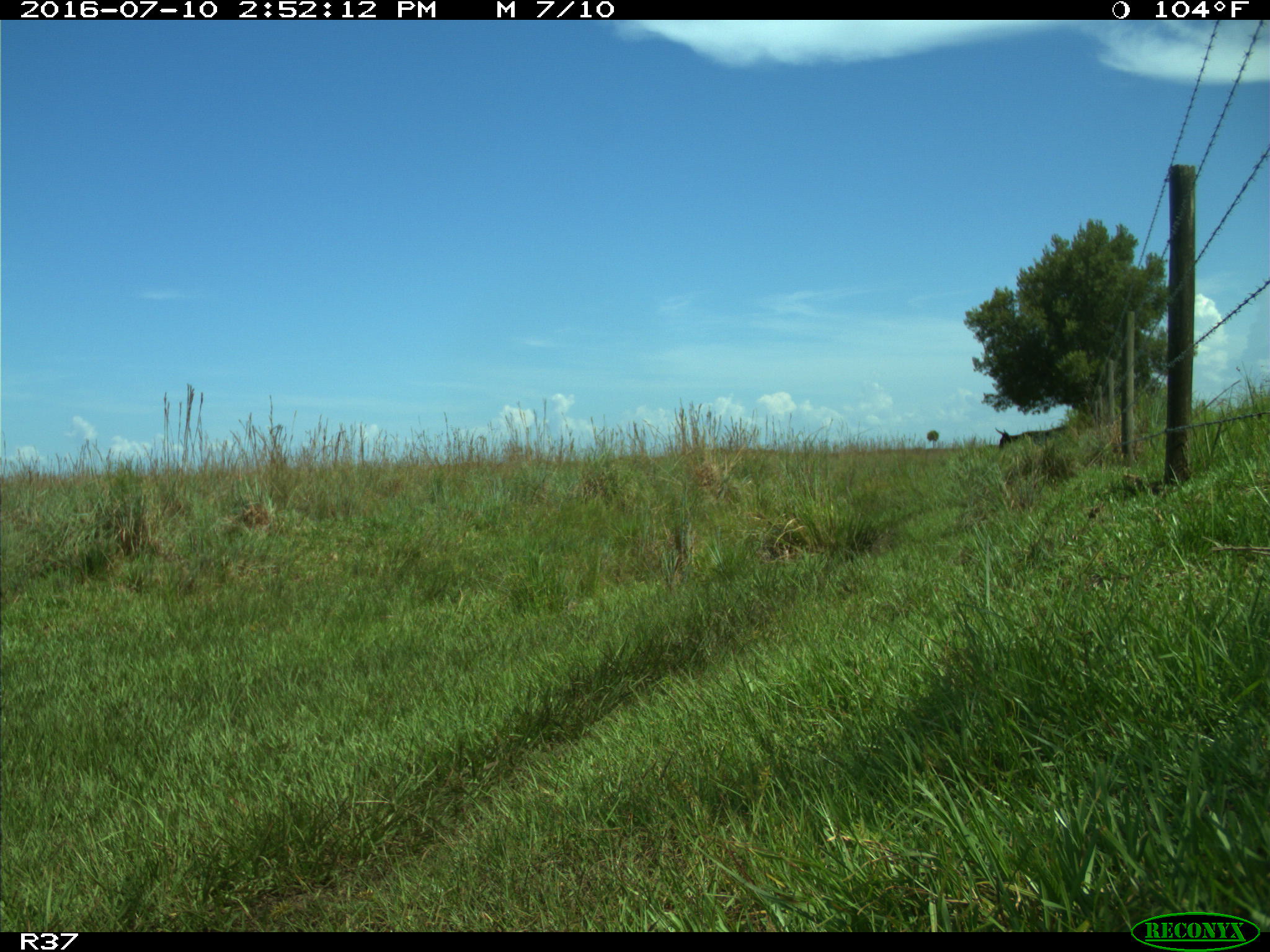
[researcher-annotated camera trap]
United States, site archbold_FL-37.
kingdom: Animalia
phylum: Chordata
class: Aves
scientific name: Aves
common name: birds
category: unidentified bird